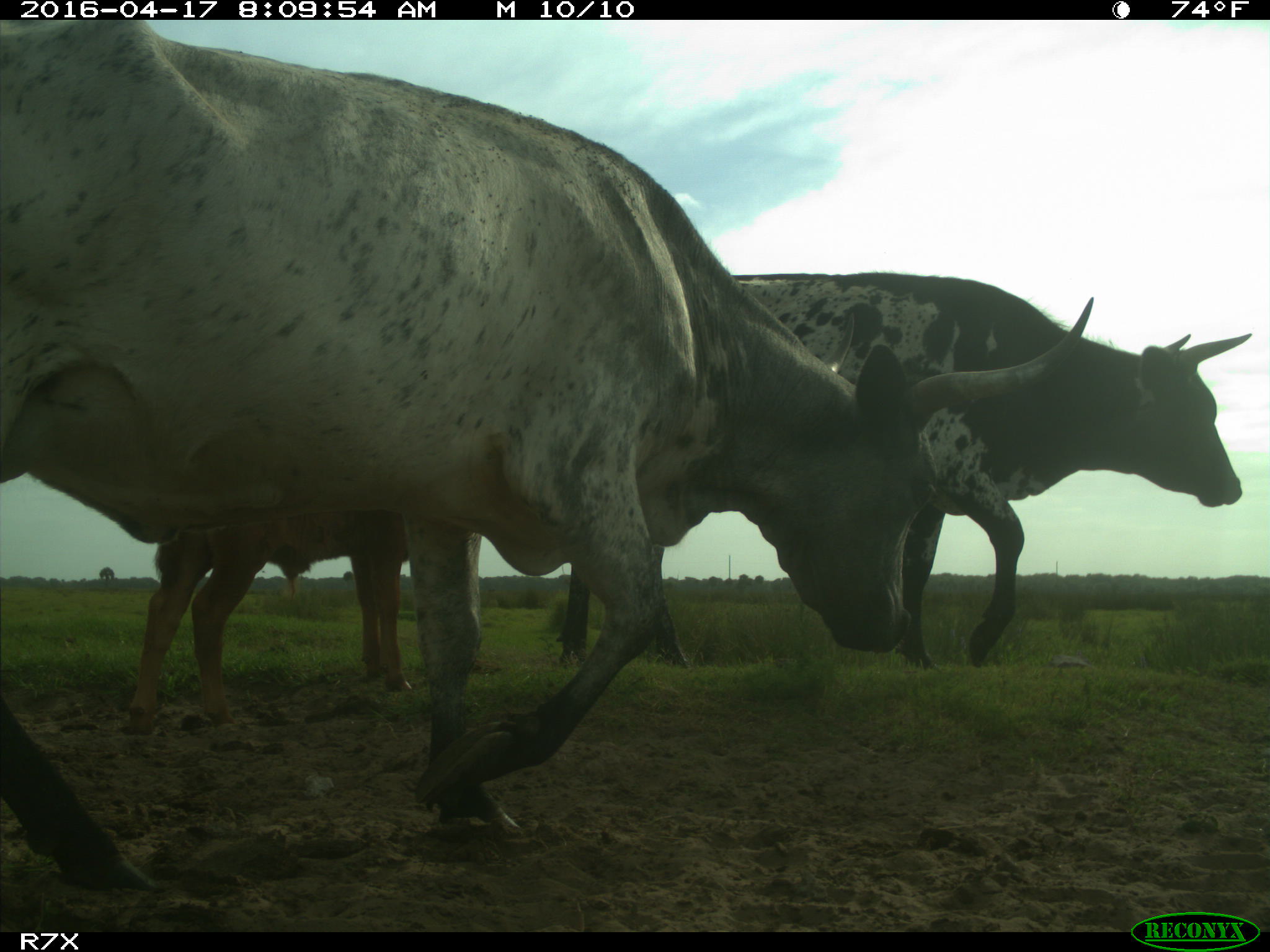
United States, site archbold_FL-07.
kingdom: Animalia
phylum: Chordata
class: Mammalia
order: Artiodactyla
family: Bovidae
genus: Bos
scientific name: Bos taurus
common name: domestic cow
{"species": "Bos taurus (domestic cow)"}